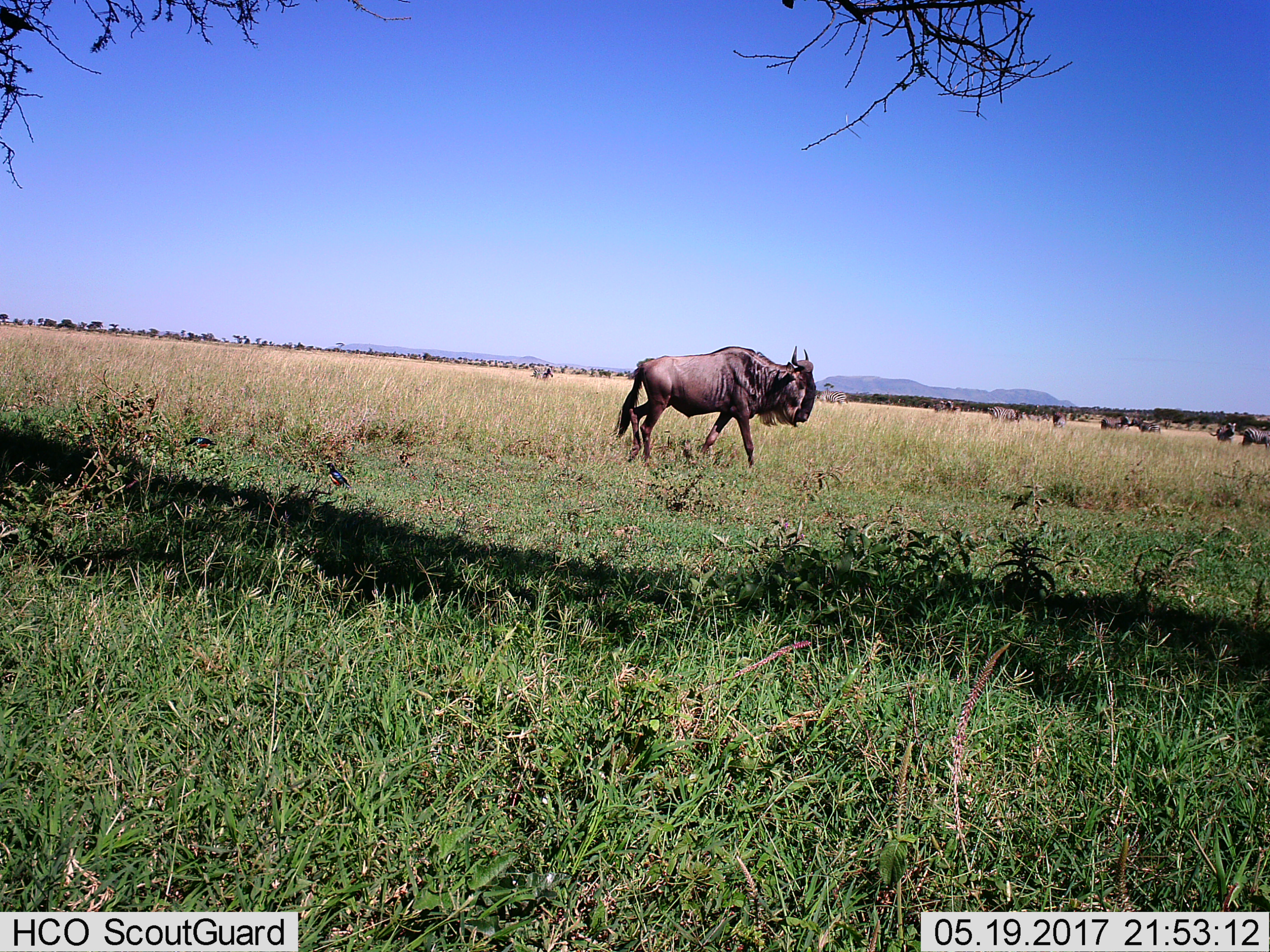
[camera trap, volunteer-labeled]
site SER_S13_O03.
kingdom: Animalia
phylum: Chordata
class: Mammalia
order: Artiodactyla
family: Bovidae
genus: Connochaetes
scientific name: Connochaetes taurinus taurinus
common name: blue wildebeest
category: wildebeestblue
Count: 3.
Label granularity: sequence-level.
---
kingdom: Animalia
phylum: Chordata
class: Mammalia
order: Perissodactyla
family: Equidae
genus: Equus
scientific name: Equus quagga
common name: plains zebra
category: zebraplains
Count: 9.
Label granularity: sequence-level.